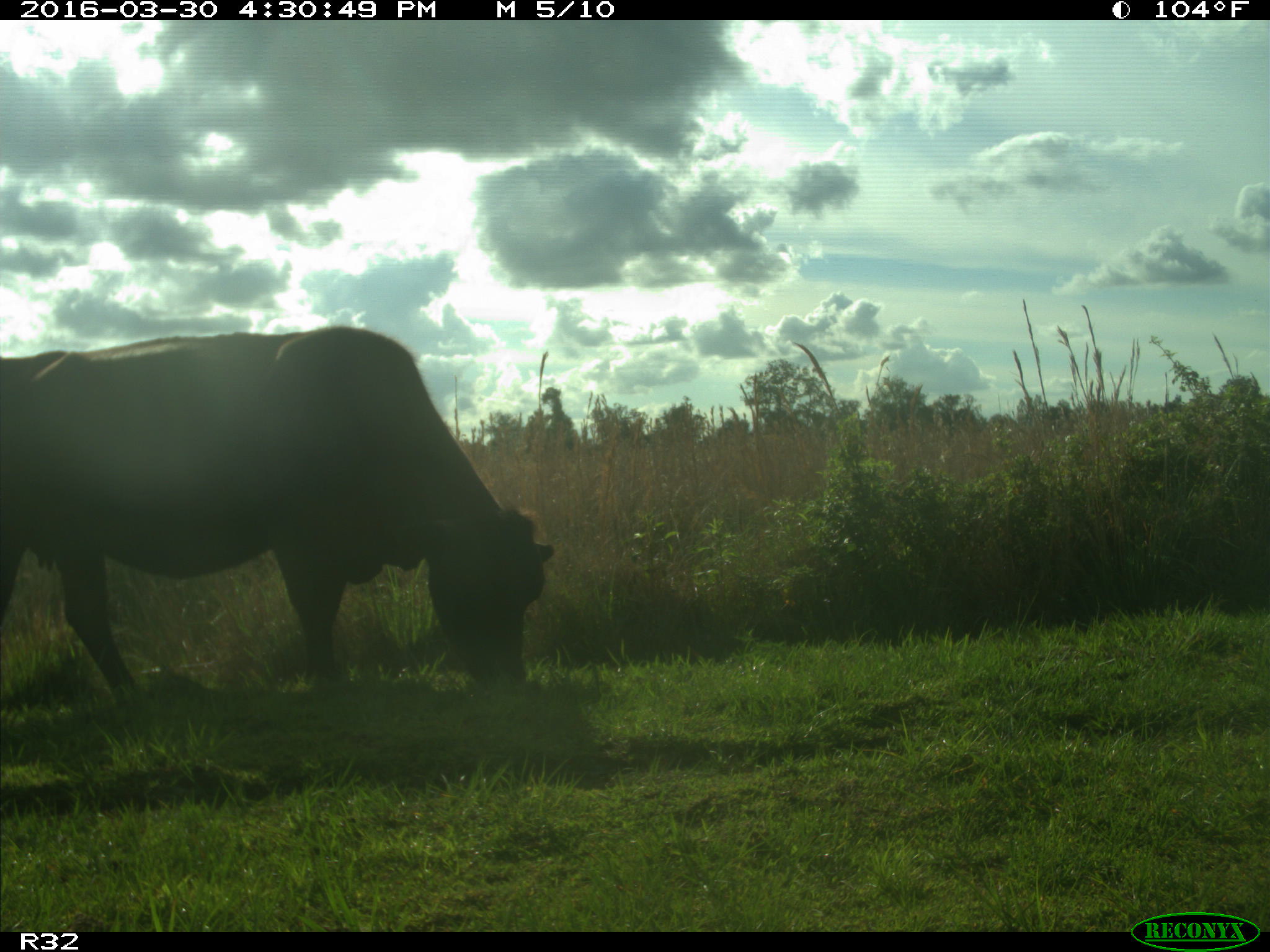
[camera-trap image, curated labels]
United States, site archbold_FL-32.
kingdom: Animalia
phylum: Chordata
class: Mammalia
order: Artiodactyla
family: Bovidae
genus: Bos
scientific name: Bos taurus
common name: domestic cow